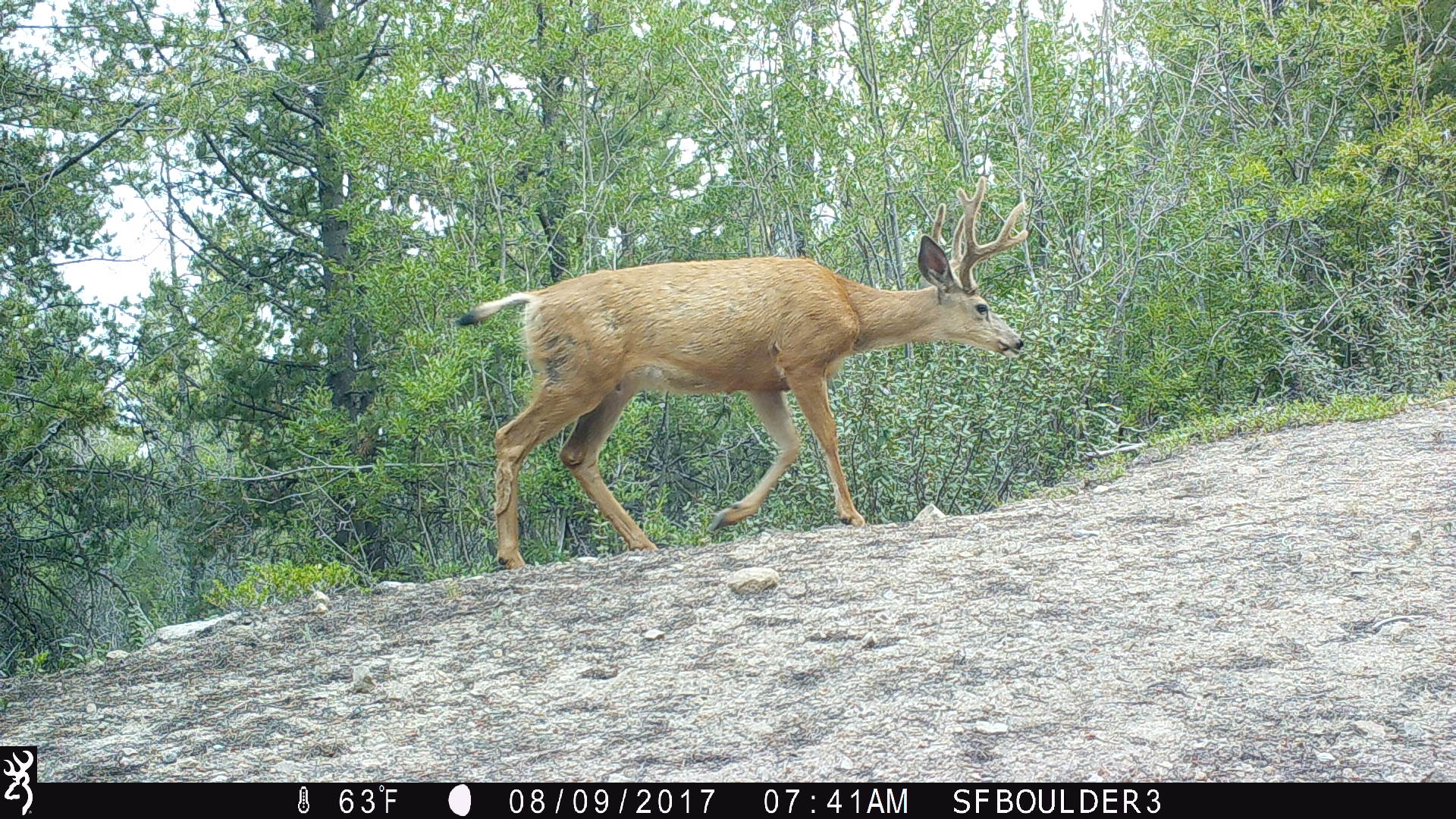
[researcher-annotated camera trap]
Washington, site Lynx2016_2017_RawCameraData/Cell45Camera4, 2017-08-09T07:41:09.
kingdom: Animalia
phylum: Chordata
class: Mammalia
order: Artiodactyla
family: Cervidae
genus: Odocoileus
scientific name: Odocoileus hemionus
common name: mule deer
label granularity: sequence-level